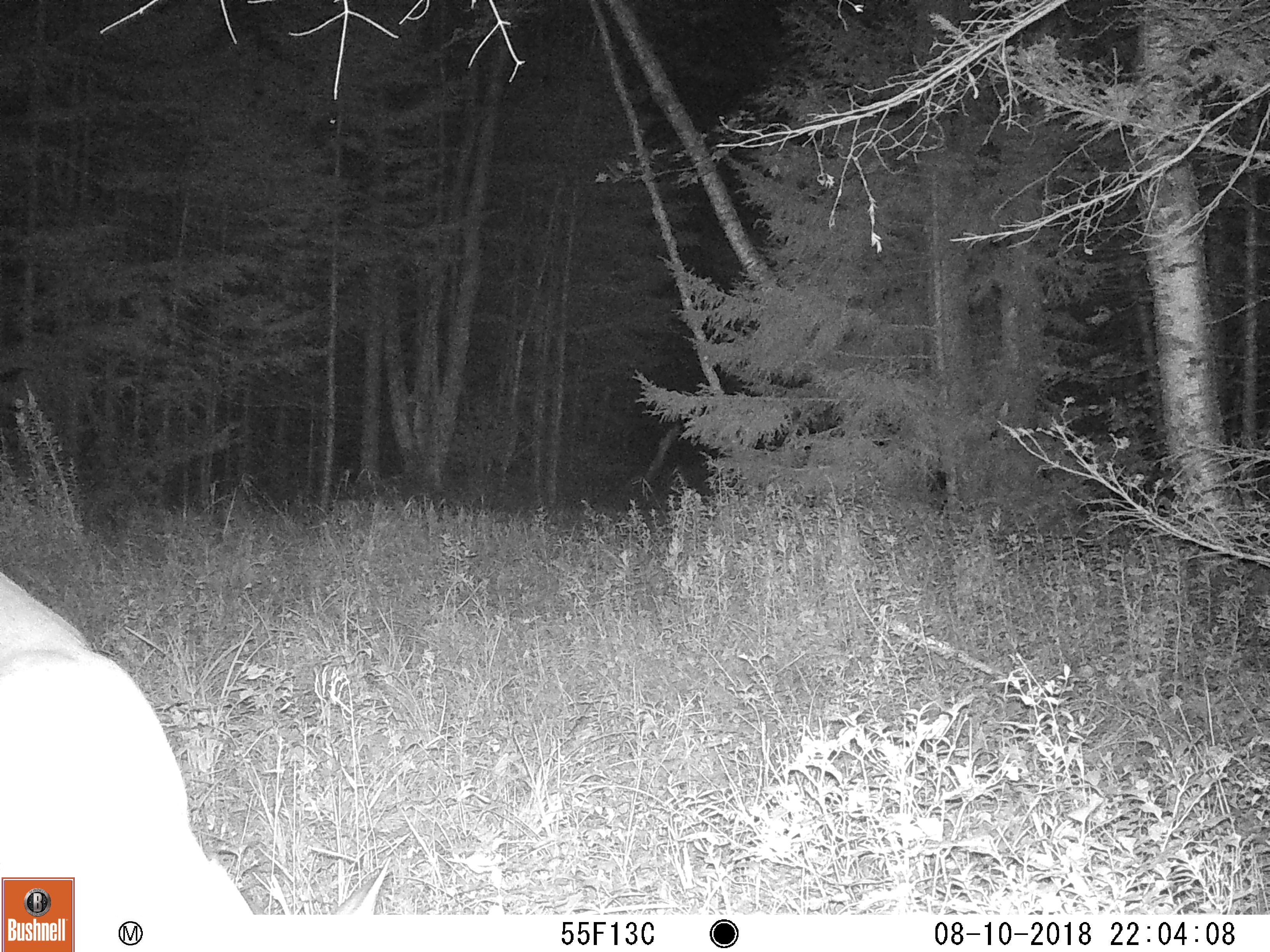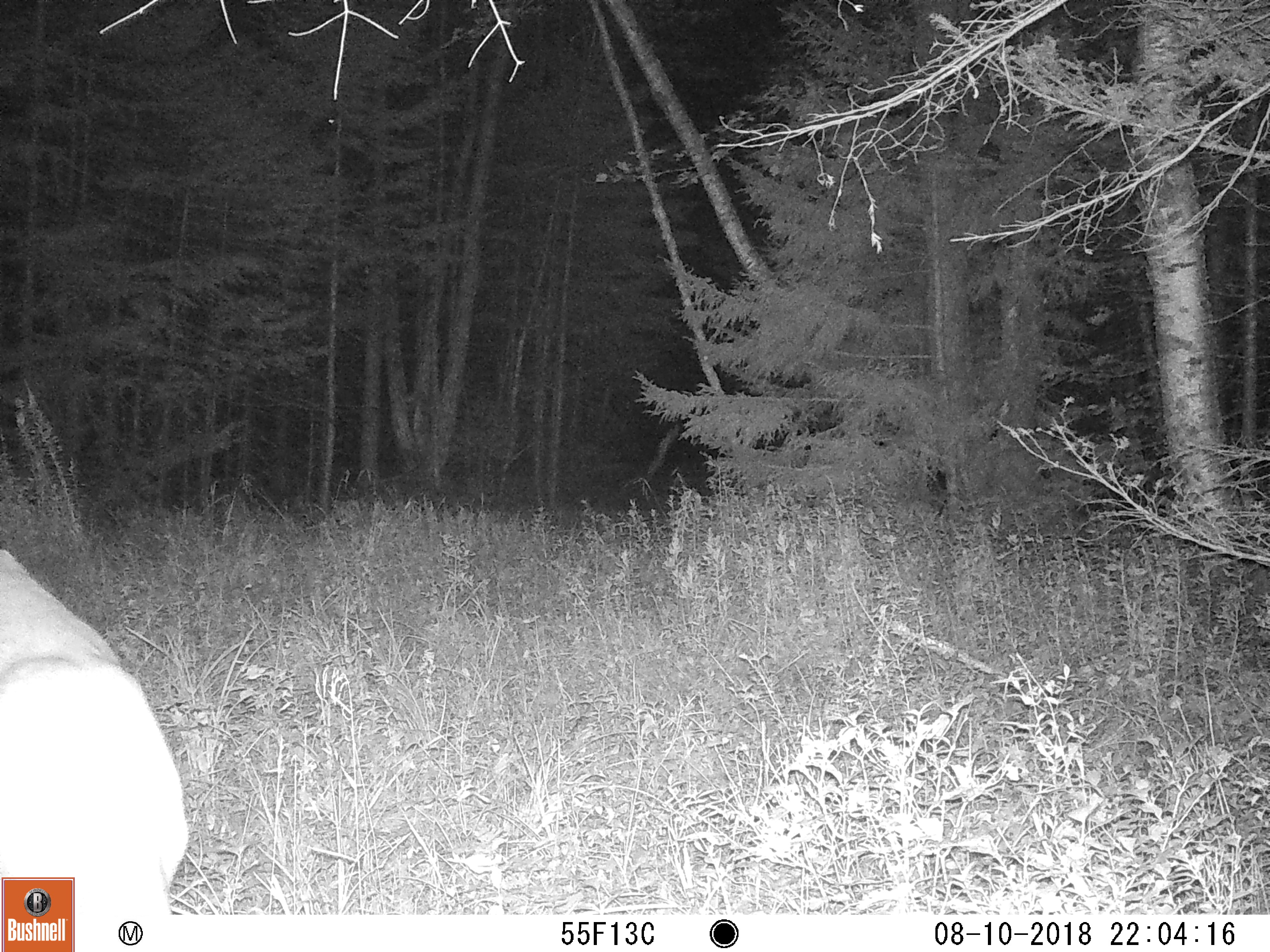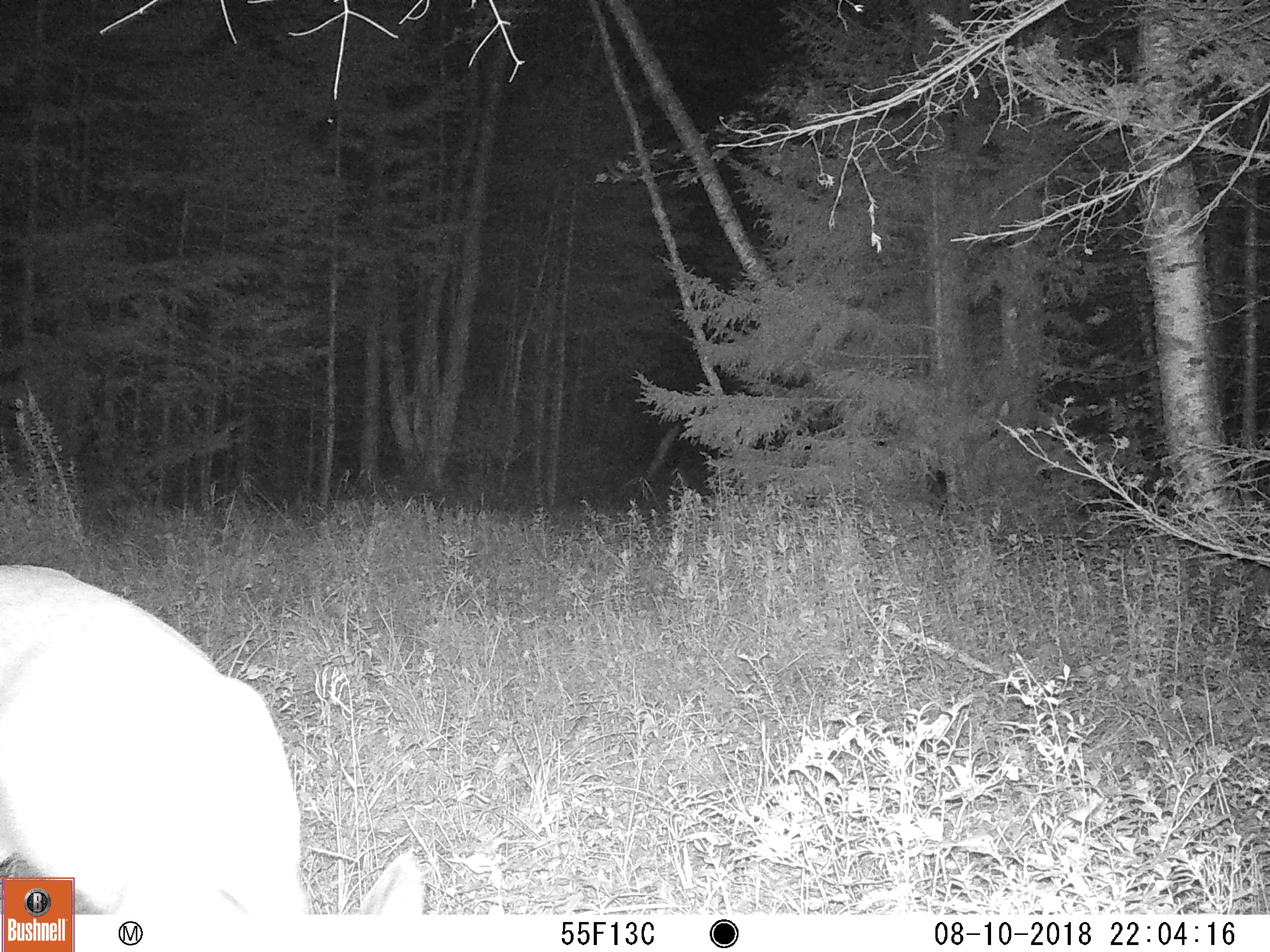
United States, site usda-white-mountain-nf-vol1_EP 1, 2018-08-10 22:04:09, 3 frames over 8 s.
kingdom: Animalia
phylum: Chordata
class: Mammalia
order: Artiodactyla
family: Cervidae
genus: Odocoileus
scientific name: Odocoileus virginianus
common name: white-tailed deer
White-tailed deer (Odocoileus virginianus).